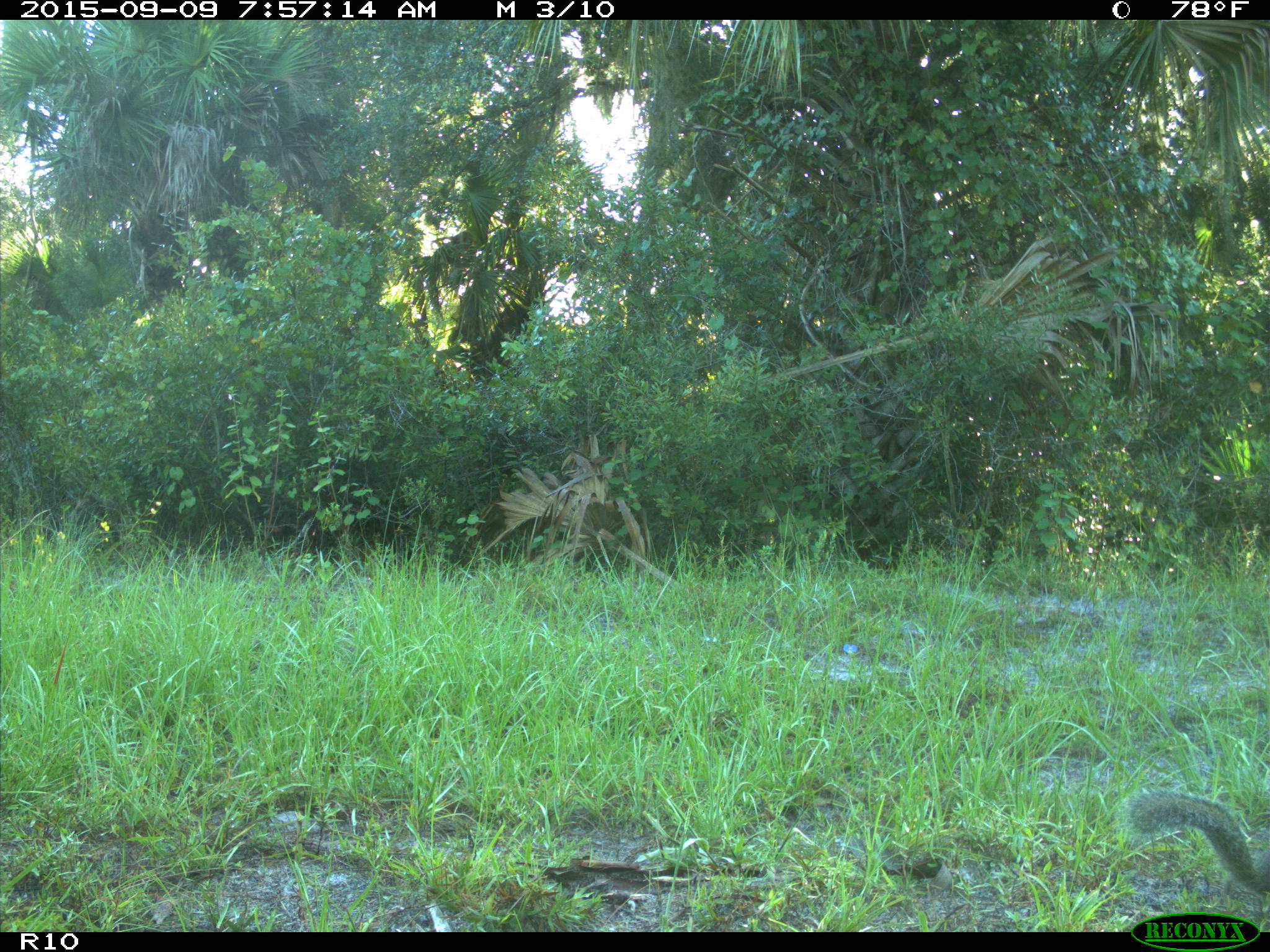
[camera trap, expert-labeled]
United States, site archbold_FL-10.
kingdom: Animalia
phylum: Chordata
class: Mammalia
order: Rodentia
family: Sciuridae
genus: Sciurus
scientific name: Sciurus carolinensis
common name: eastern gray squirrel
Sciurus carolinensis (eastern gray squirrel).